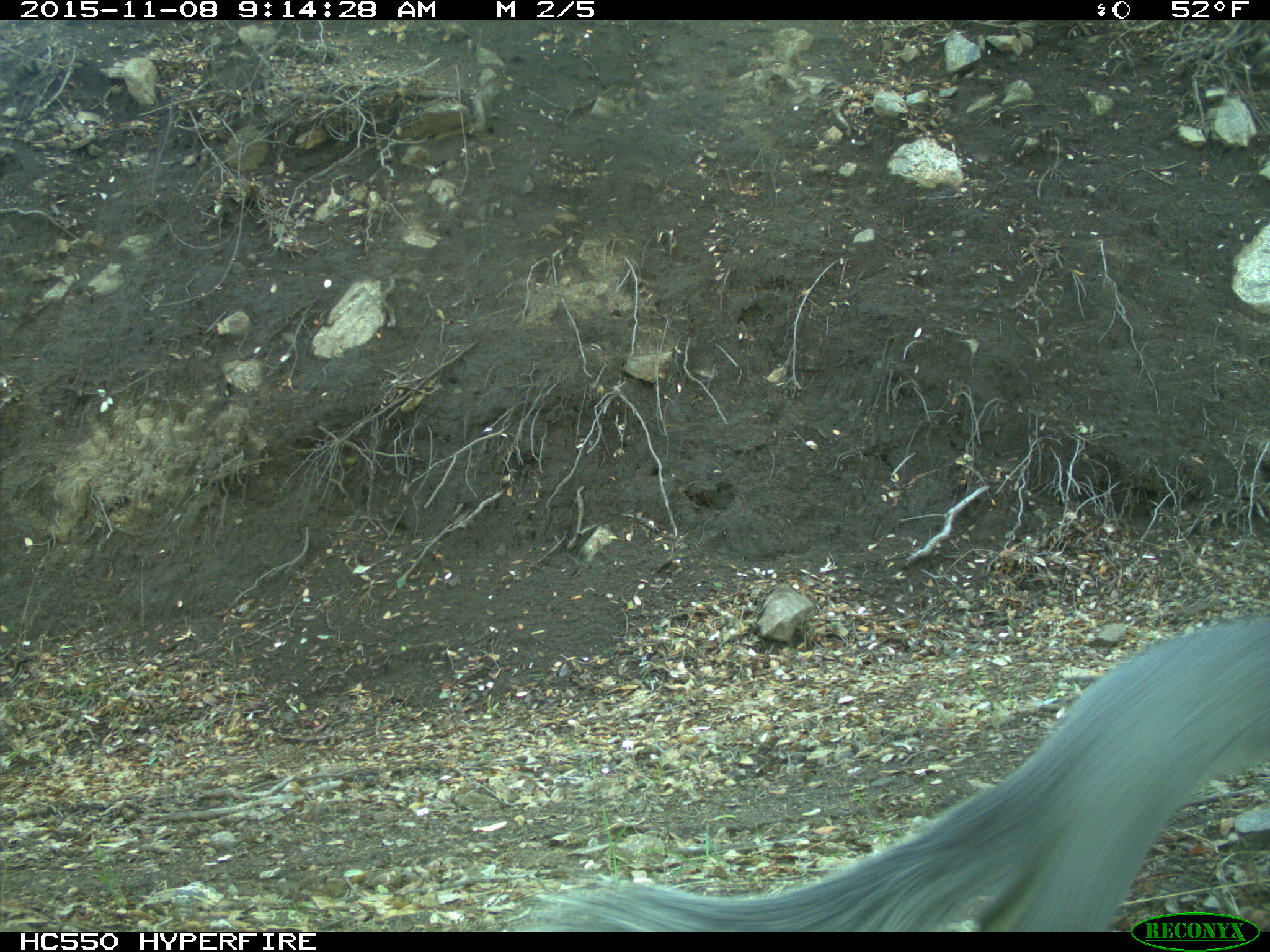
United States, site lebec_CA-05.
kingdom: Animalia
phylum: Chordata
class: Mammalia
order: Rodentia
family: Sciuridae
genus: Sciurus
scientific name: Sciurus carolinensis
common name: eastern gray squirrel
Sciurus carolinensis (eastern gray squirrel).